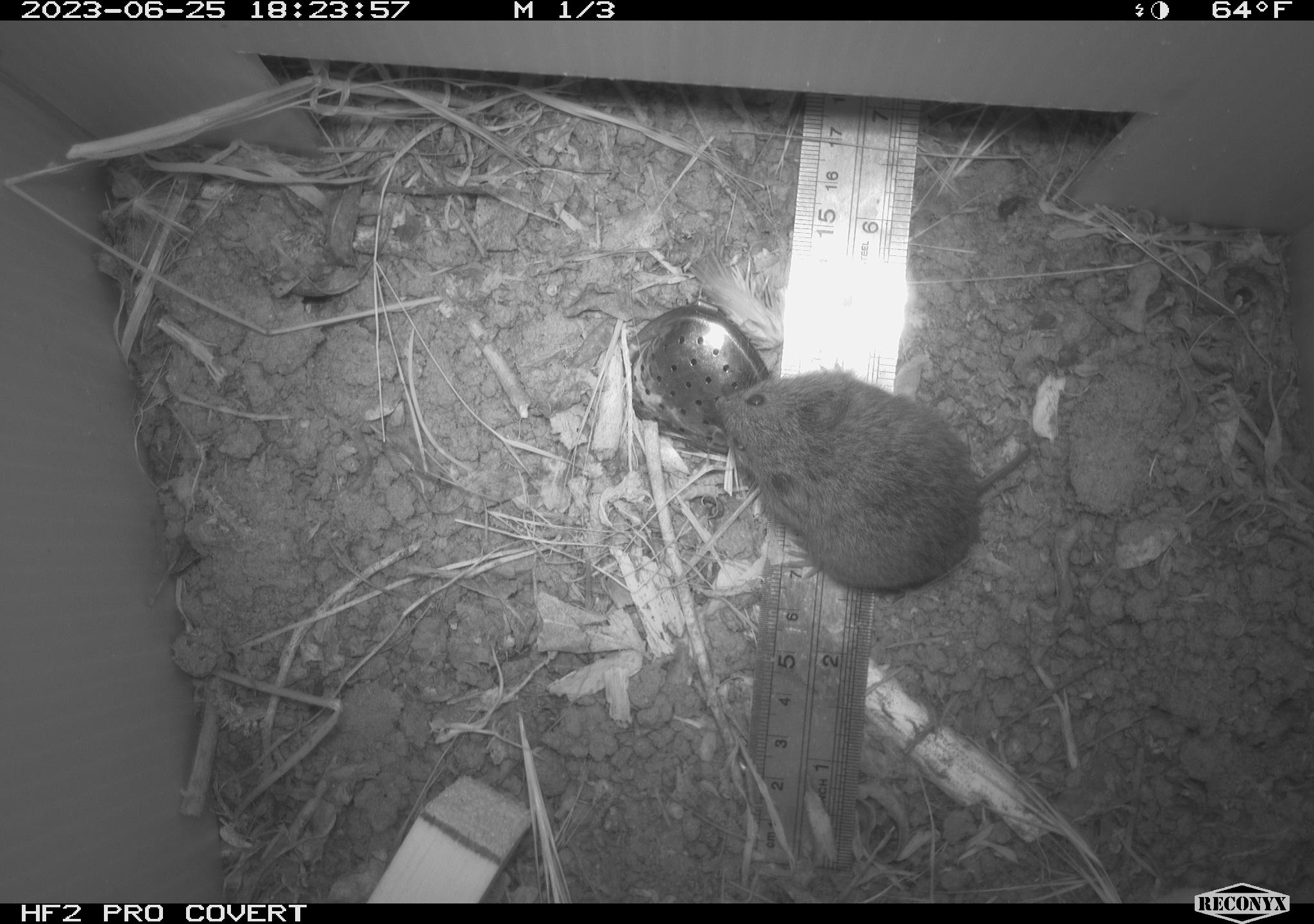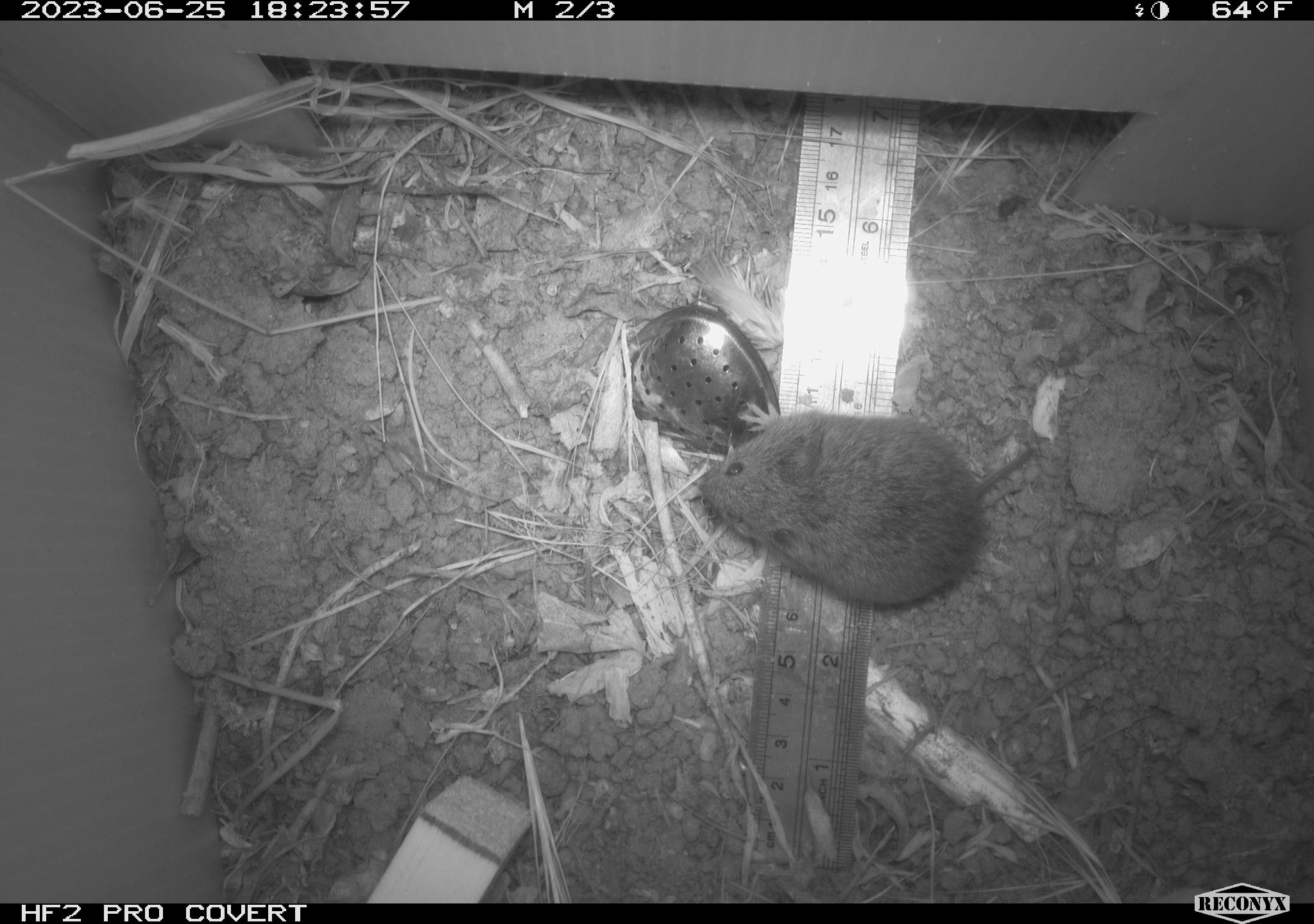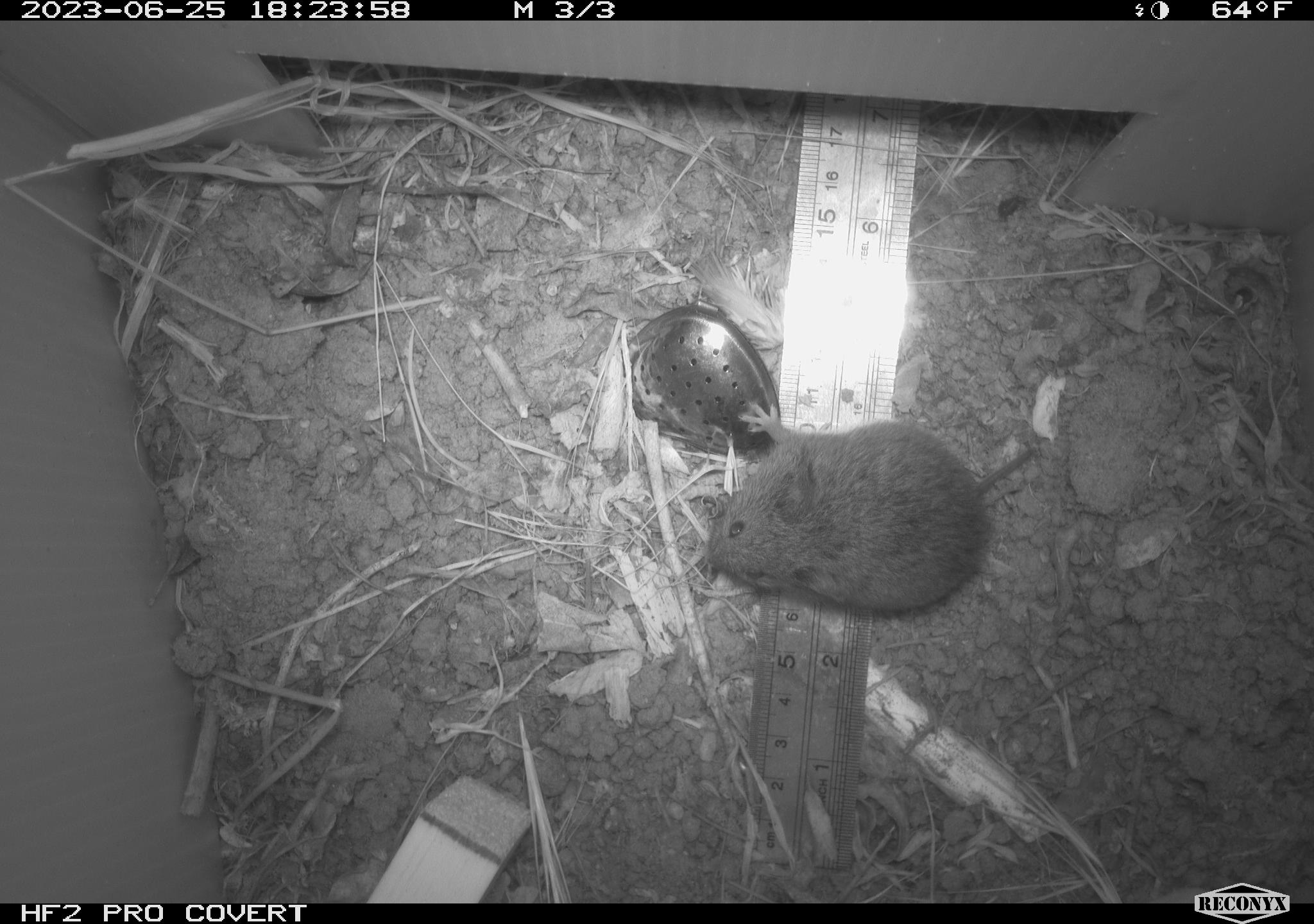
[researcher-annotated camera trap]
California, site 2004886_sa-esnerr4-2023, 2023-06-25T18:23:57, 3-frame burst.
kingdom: Animalia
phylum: Chordata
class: Mammalia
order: Rodentia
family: Cricetidae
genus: Microtus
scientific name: Microtus californicus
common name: california vole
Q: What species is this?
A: California vole (Microtus californicus).